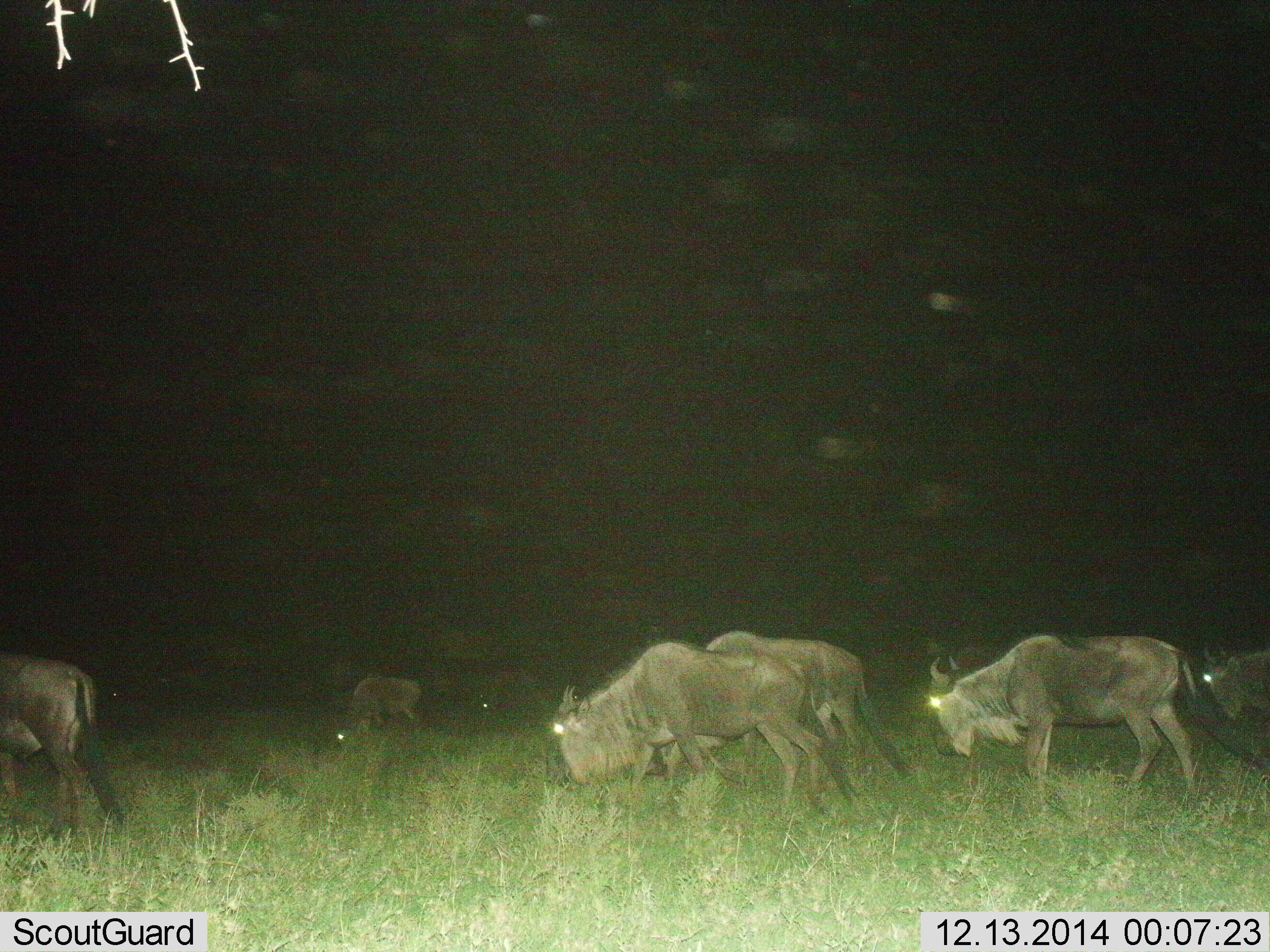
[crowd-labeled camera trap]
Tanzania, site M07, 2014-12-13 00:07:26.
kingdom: Animalia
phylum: Chordata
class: Mammalia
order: Artiodactyla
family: Bovidae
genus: Connochaetes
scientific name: Connochaetes taurinus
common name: blue wildebeest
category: wildebeest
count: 7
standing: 30%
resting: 0%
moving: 80%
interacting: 0%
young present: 0%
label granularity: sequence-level